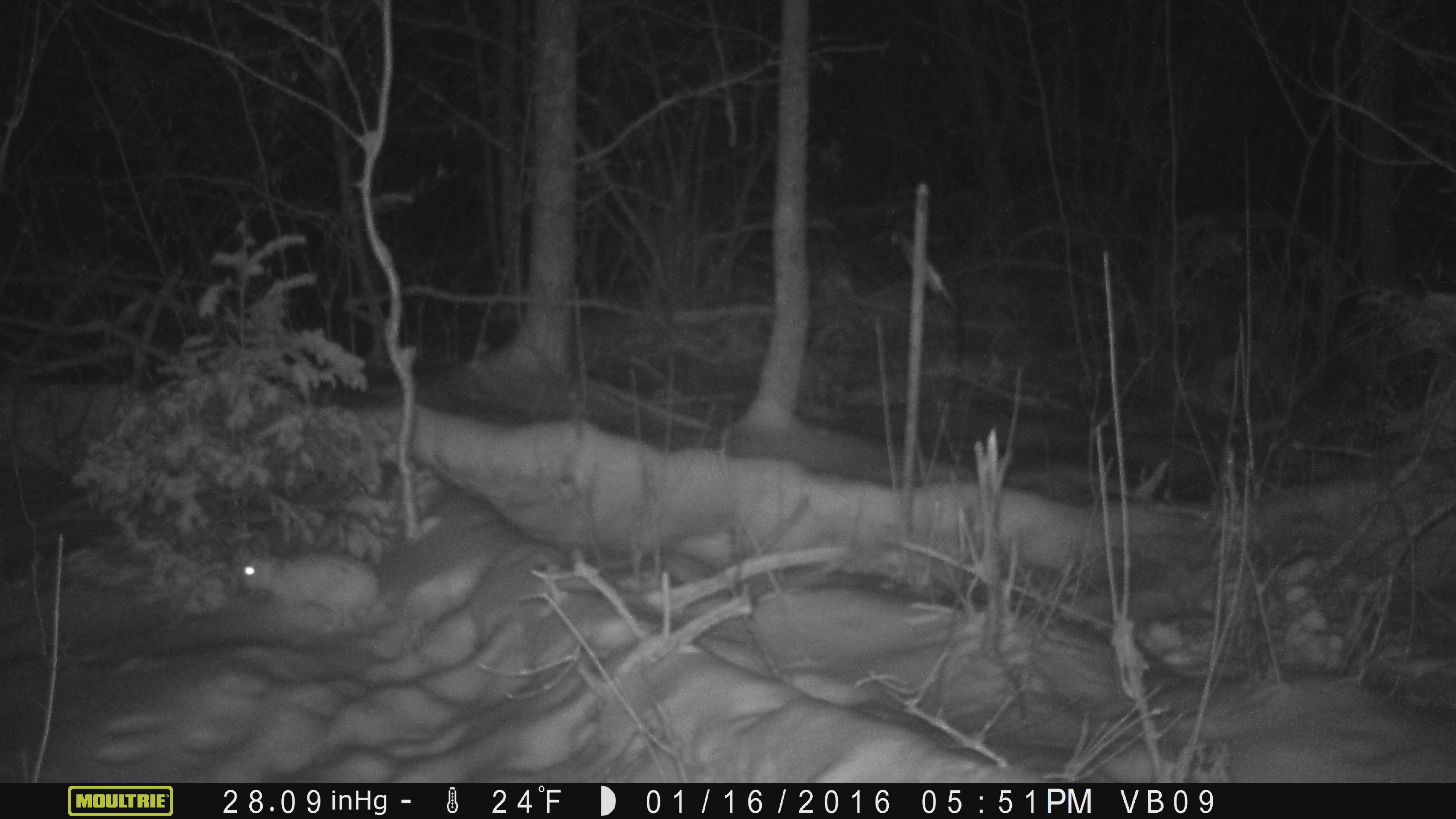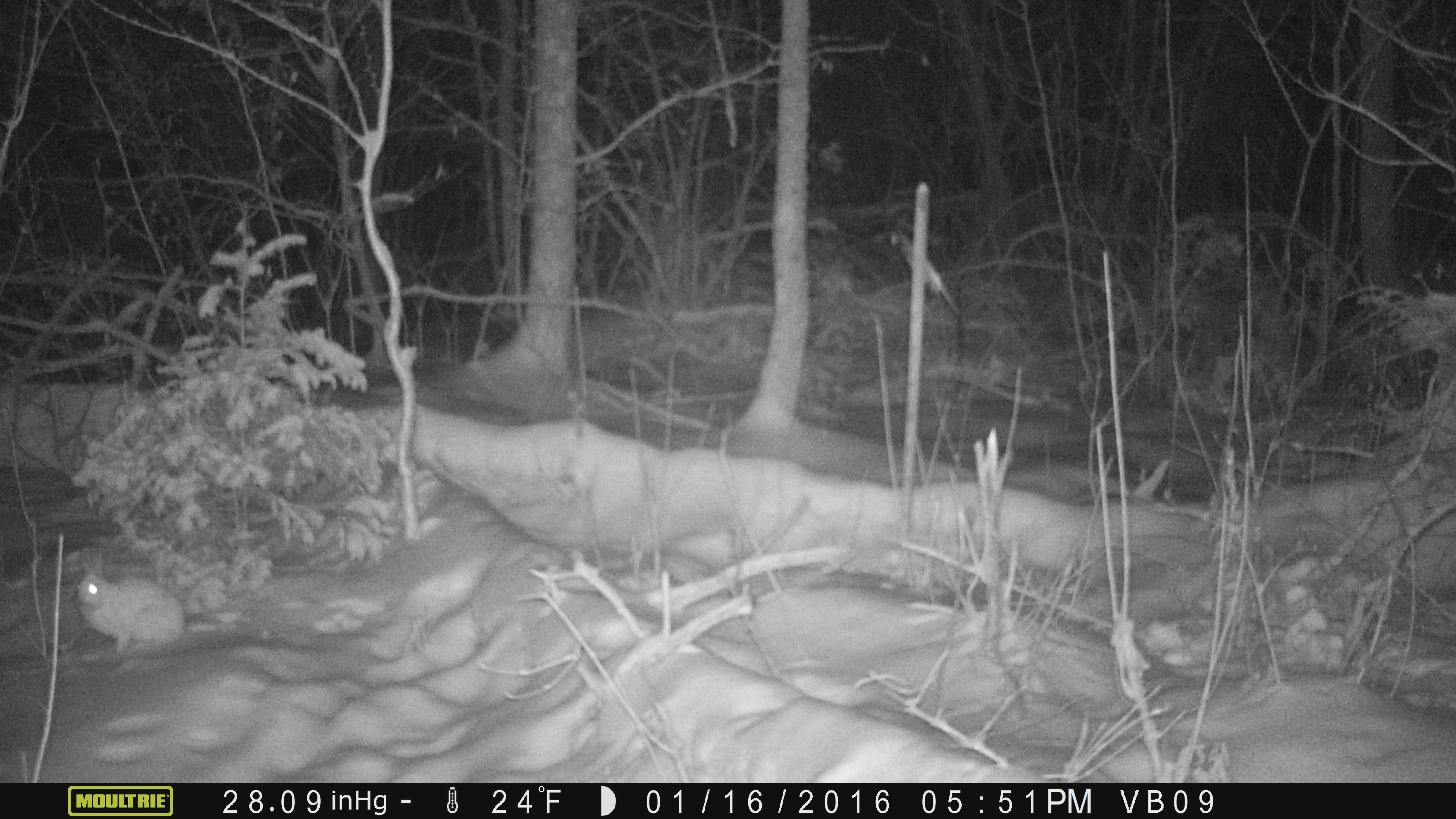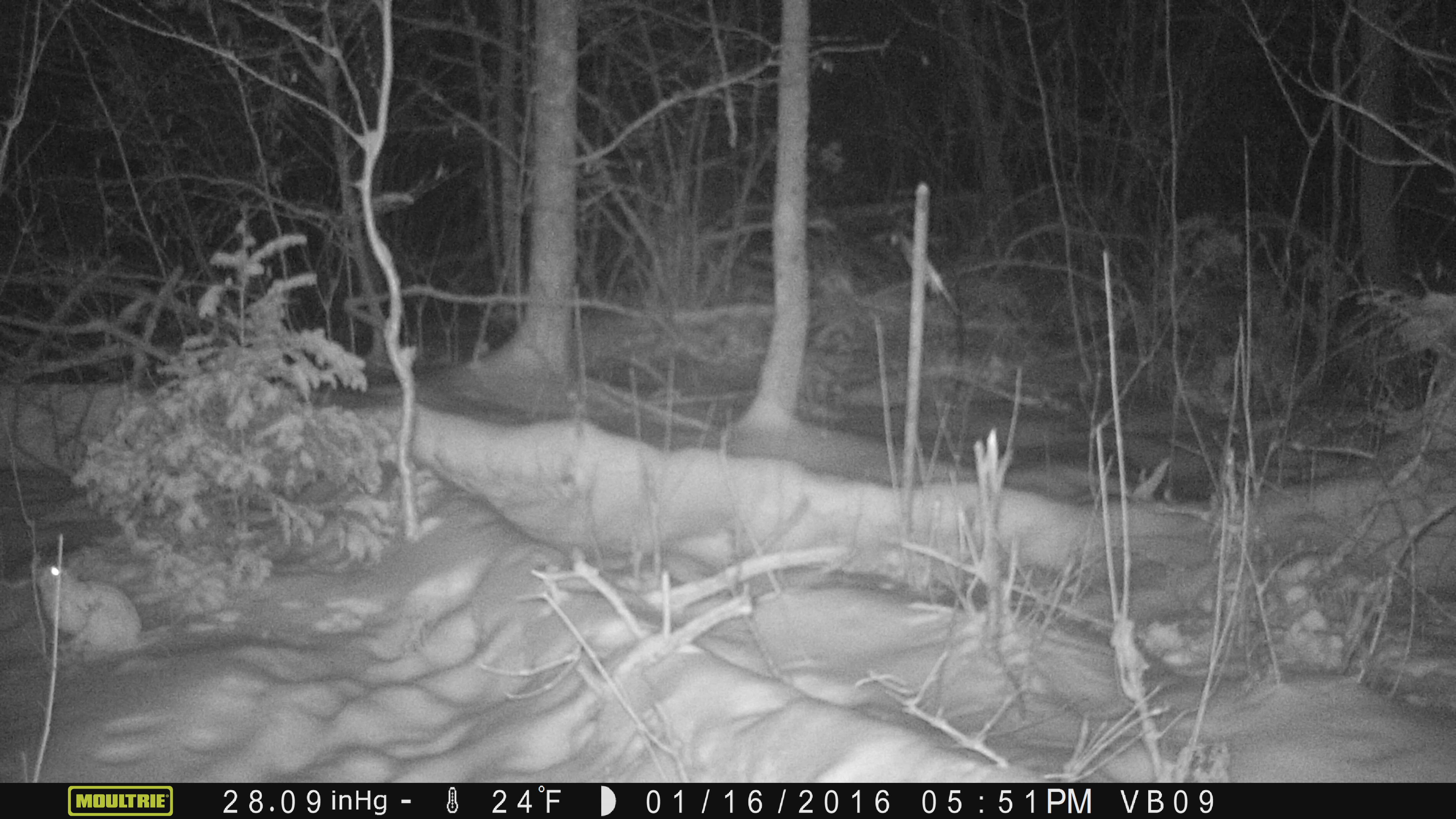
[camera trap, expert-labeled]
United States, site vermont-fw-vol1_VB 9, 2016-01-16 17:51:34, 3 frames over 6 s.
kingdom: Animalia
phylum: Chordata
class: Mammalia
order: Lagomorpha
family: Leporidae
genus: Lepus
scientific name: Lepus americanus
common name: snowshoe hare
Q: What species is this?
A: Snowshoe hare (Lepus americanus).